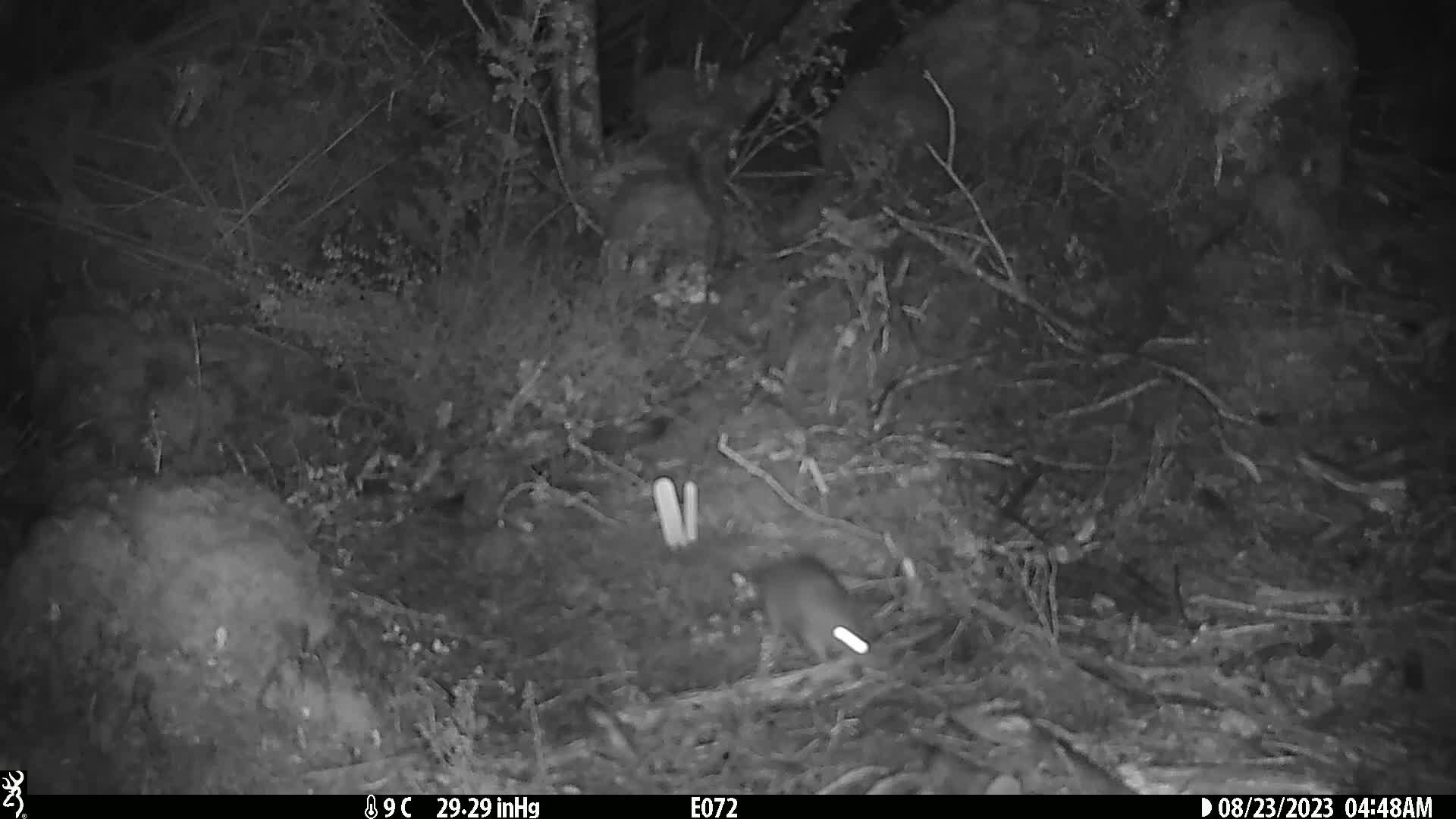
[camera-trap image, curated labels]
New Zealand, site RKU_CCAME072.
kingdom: Animalia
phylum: Chordata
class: Mammalia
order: Rodentia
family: Muridae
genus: Rattus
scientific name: Rattus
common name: rat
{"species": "rat (Rattus)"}